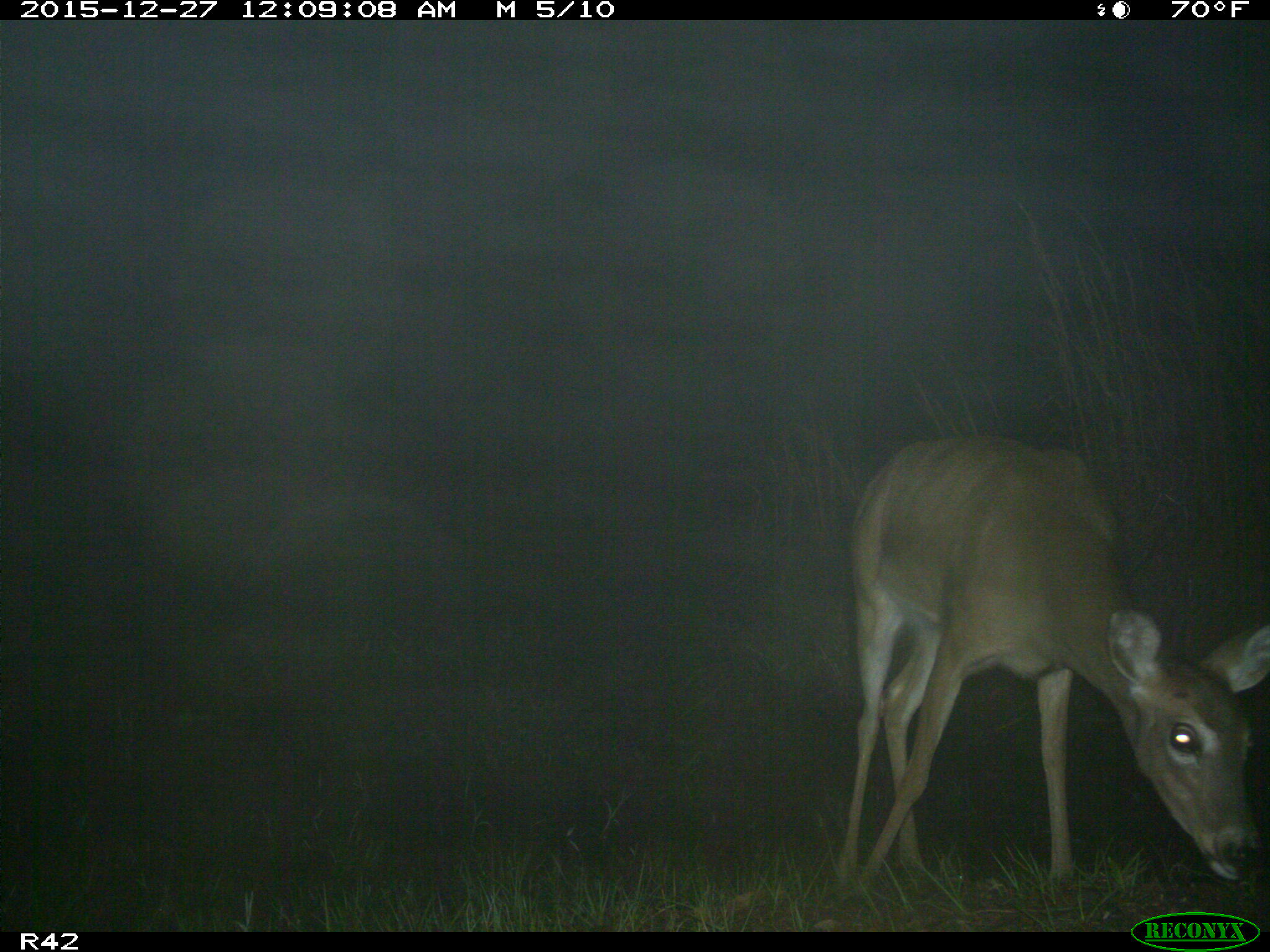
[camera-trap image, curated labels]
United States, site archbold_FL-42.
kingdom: Animalia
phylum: Chordata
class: Mammalia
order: Artiodactyla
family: Cervidae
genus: Odocoileus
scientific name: Odocoileus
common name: deer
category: unidentified deer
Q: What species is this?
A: Unidentified deer (deer) (Odocoileus).